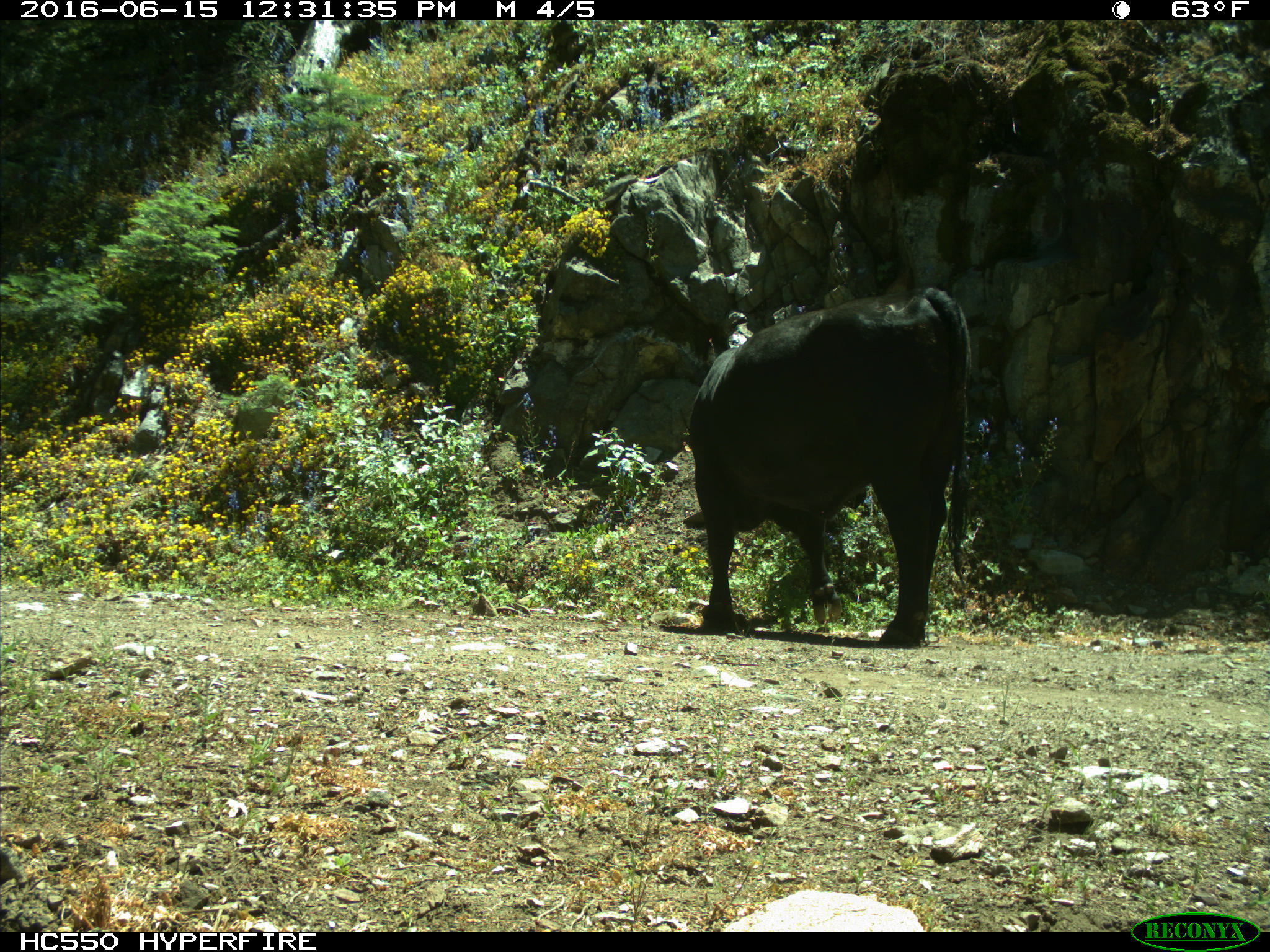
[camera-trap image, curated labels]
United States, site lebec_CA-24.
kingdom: Animalia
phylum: Chordata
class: Mammalia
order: Artiodactyla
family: Bovidae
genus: Bos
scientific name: Bos taurus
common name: domestic cow